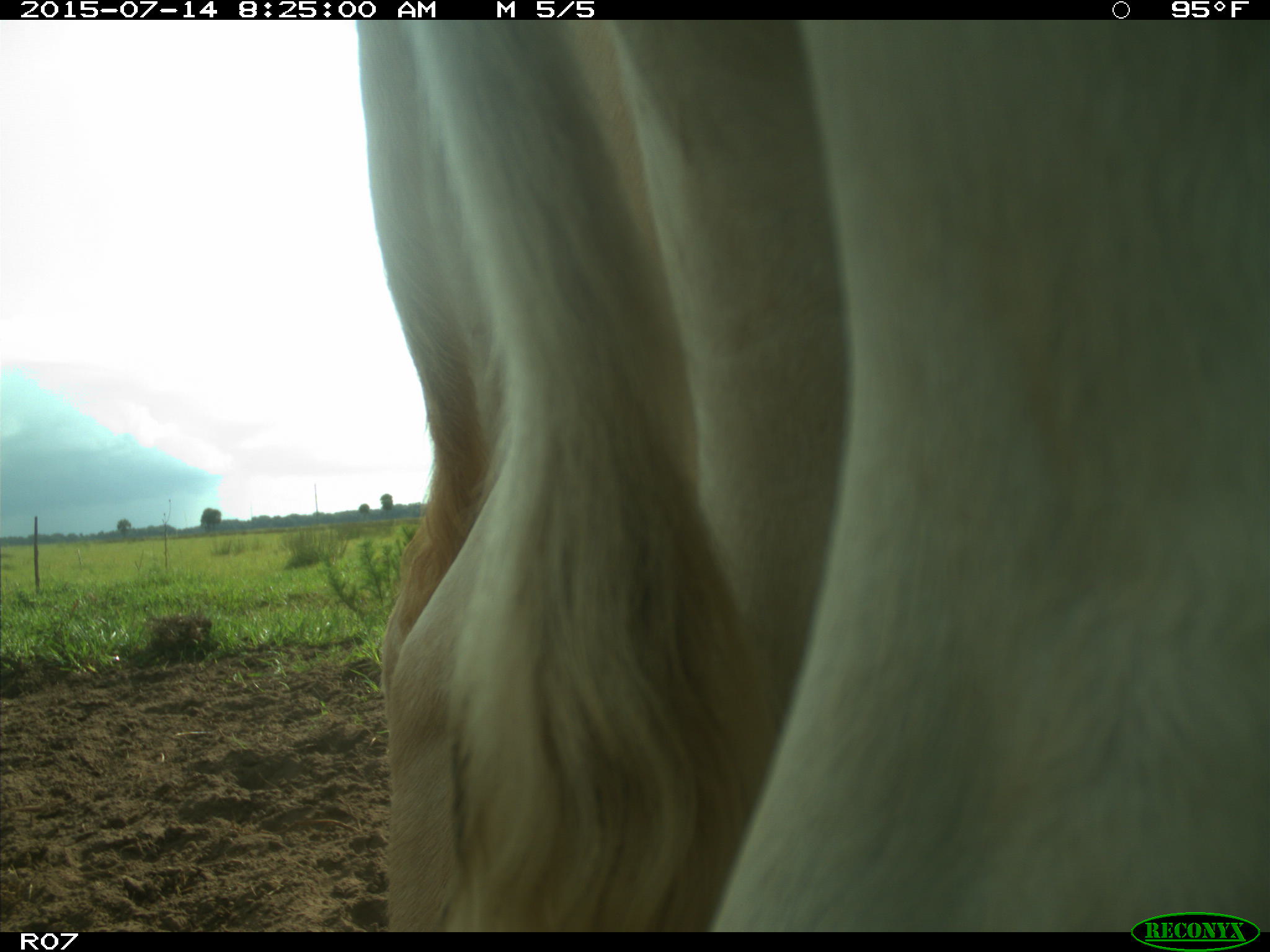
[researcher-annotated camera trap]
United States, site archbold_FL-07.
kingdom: Animalia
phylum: Chordata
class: Mammalia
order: Artiodactyla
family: Bovidae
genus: Bos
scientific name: Bos taurus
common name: domestic cow